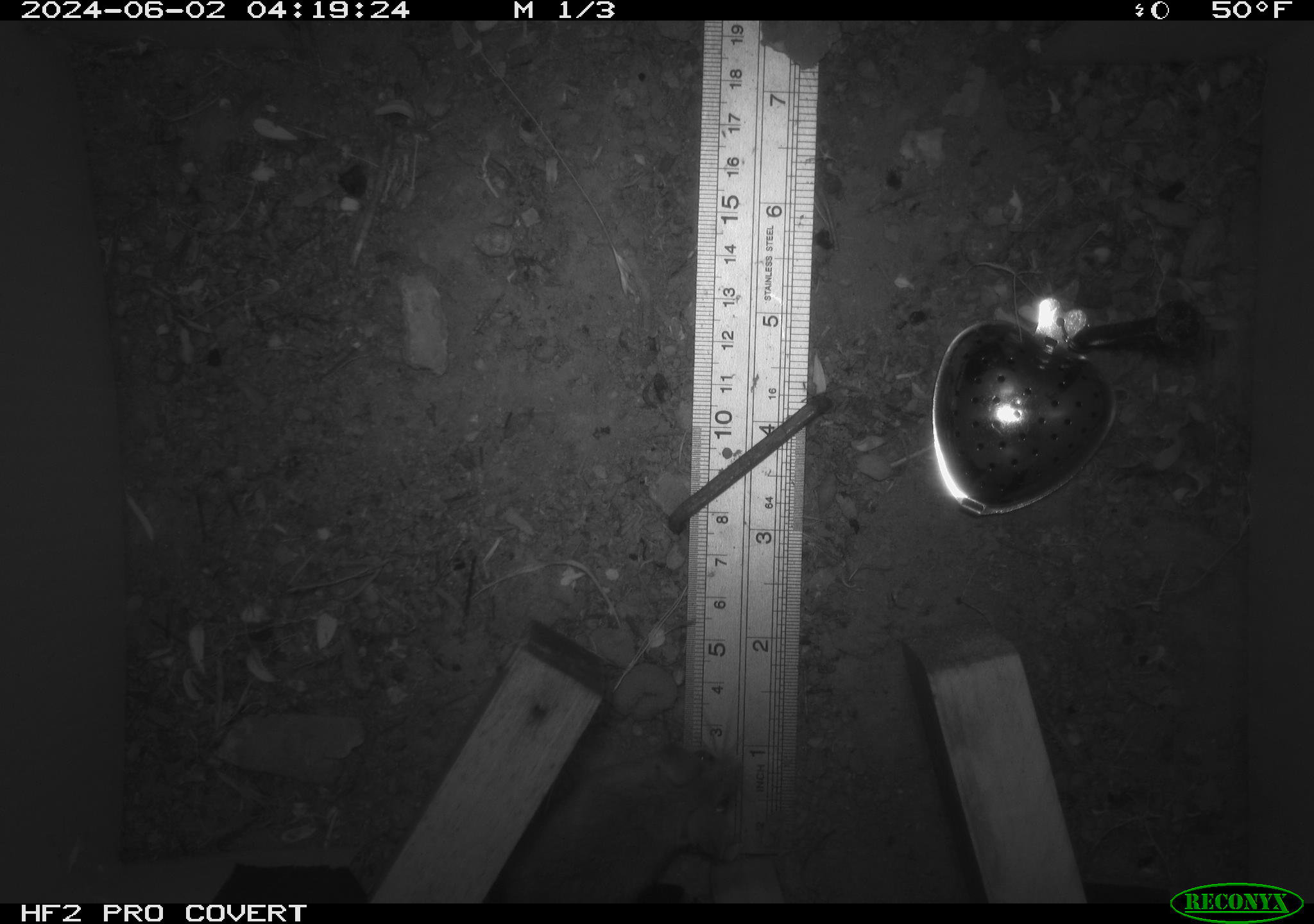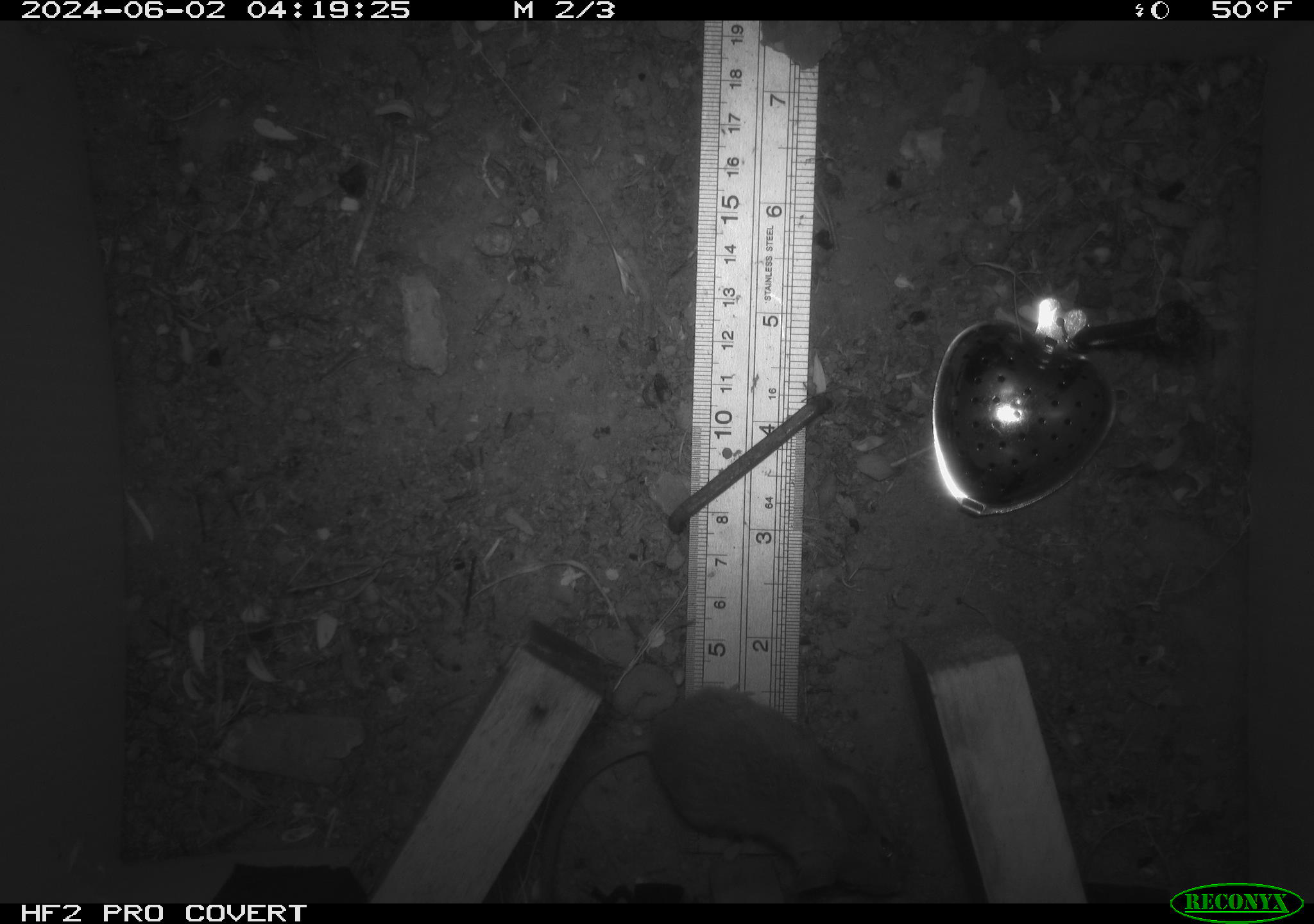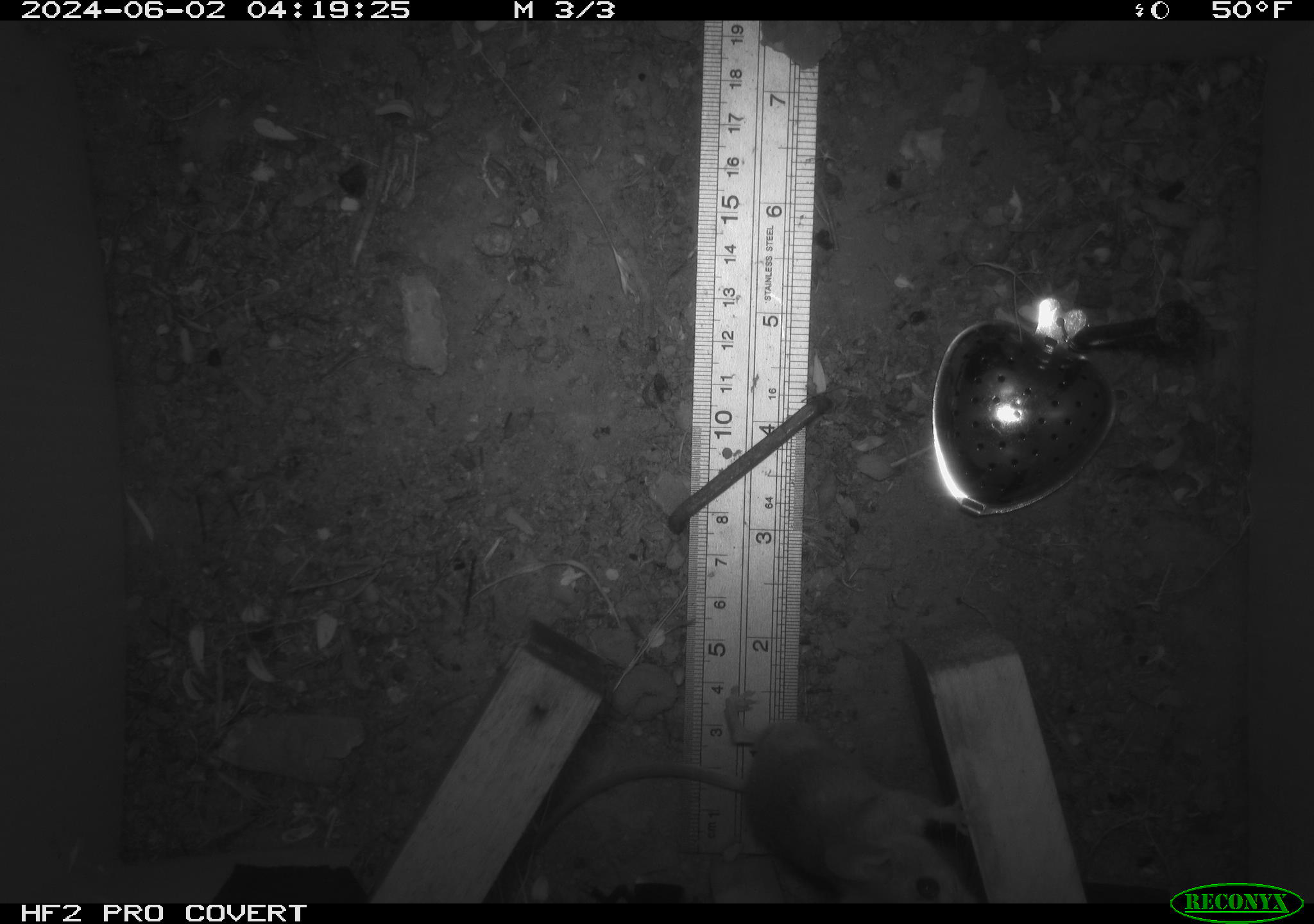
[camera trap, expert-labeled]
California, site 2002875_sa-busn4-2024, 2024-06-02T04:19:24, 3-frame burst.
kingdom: Animalia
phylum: Chordata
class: Mammalia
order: Rodentia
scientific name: Rodentia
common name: rodent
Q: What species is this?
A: Rodent (Rodentia).